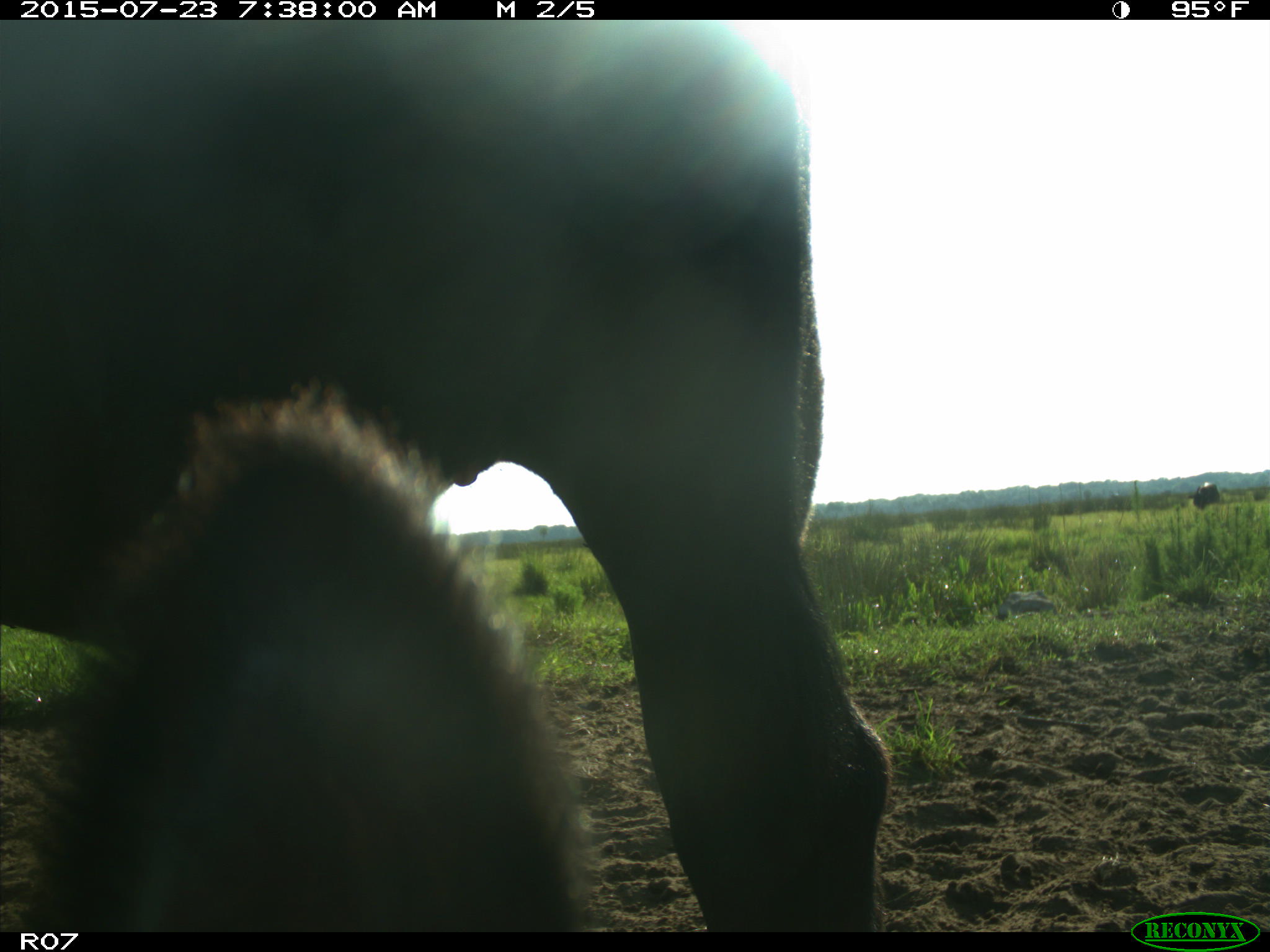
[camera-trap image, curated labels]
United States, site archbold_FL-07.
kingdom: Animalia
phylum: Chordata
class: Mammalia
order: Artiodactyla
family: Bovidae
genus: Bos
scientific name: Bos taurus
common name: domestic cow